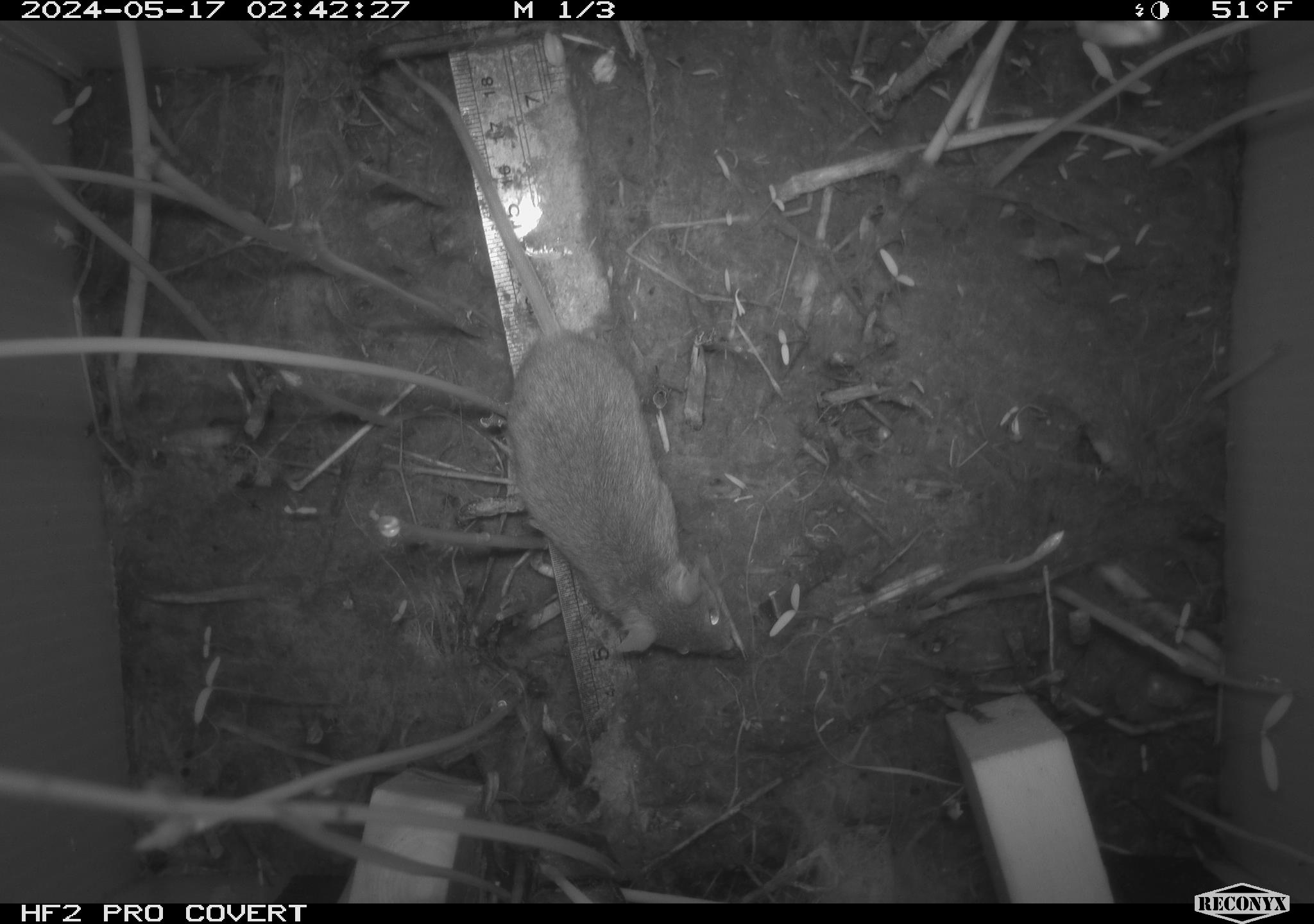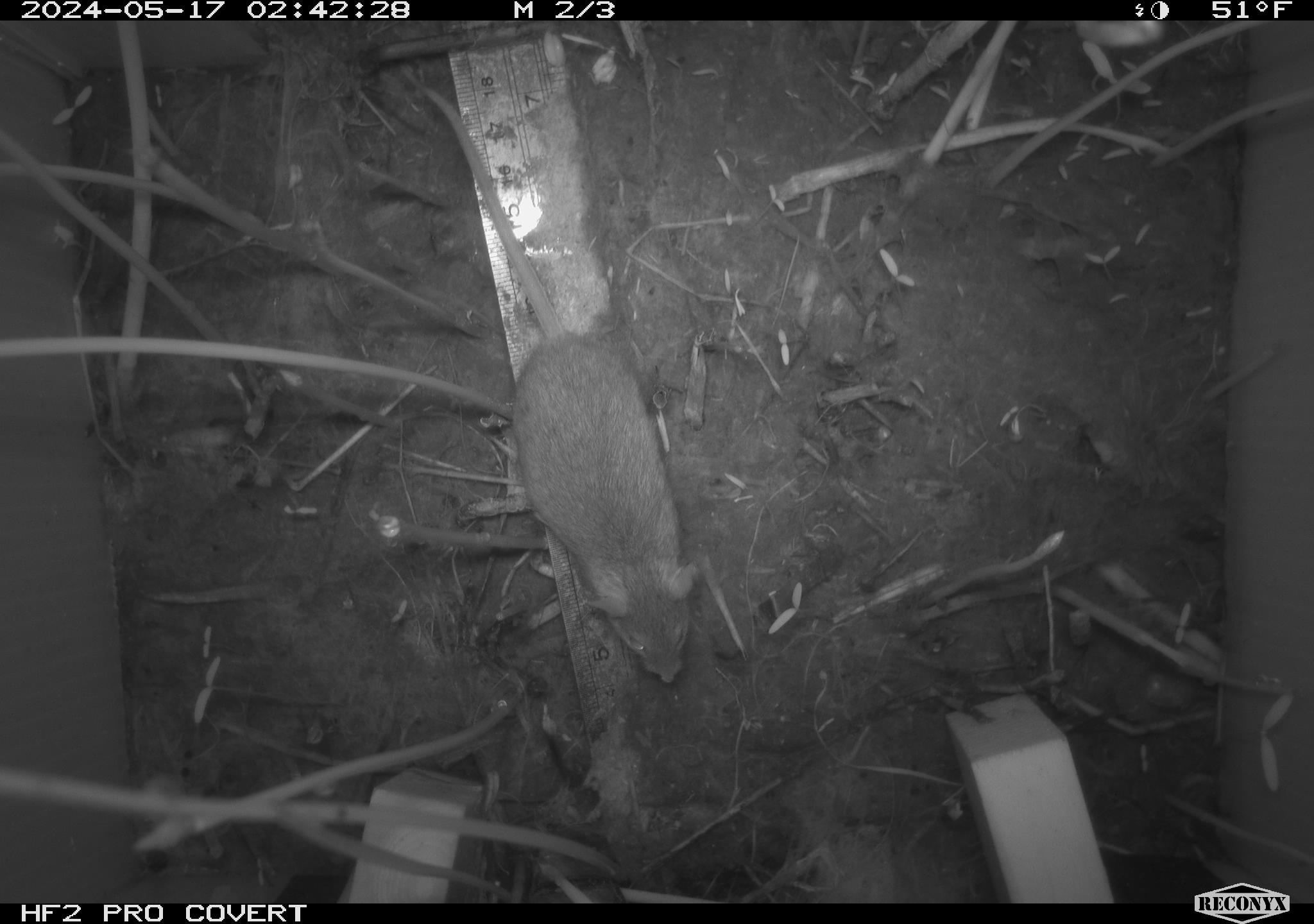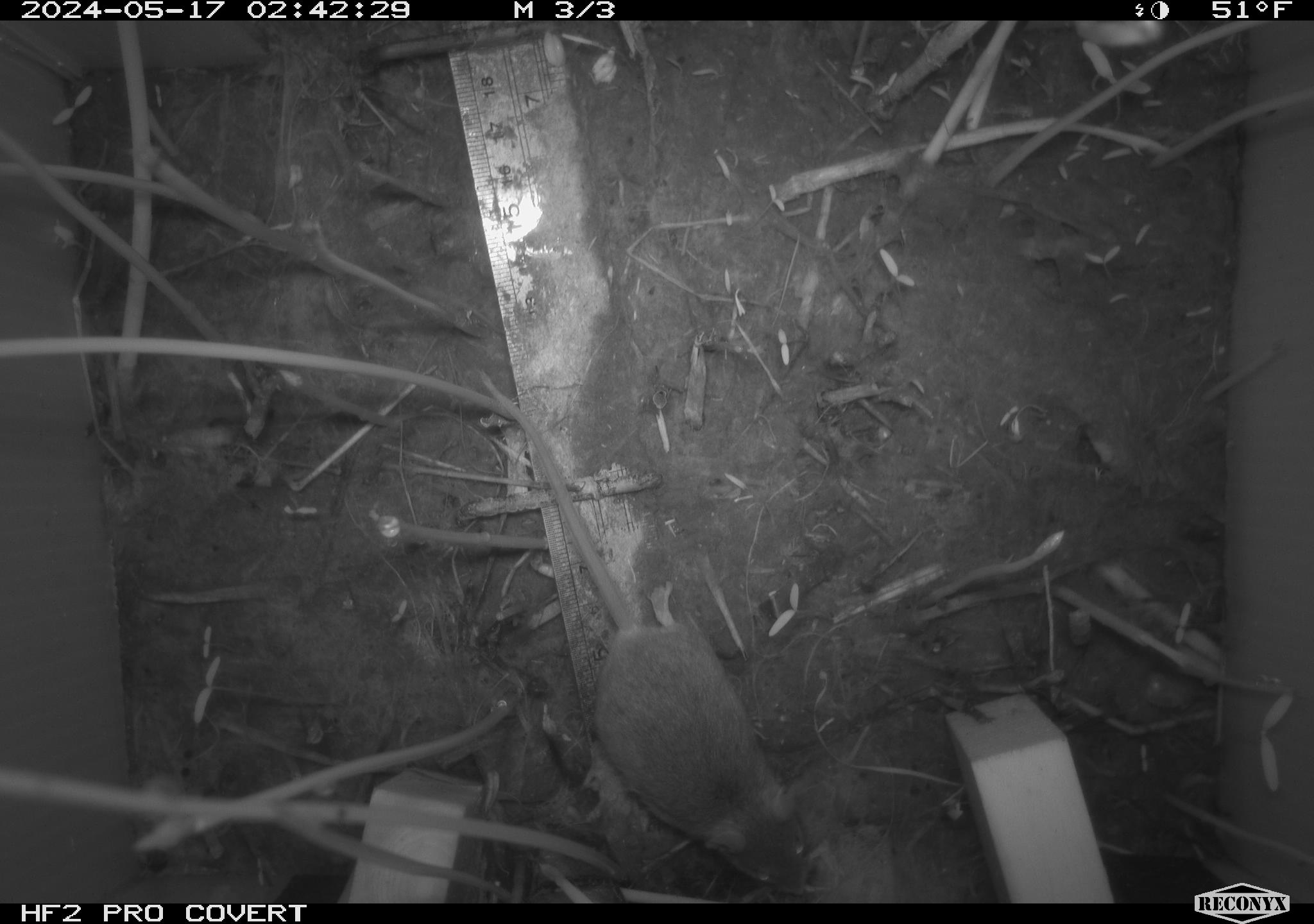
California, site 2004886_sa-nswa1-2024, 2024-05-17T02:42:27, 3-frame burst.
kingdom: Animalia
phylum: Chordata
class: Mammalia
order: Rodentia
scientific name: Rodentia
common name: mouse species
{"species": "mouse species (Rodentia)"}